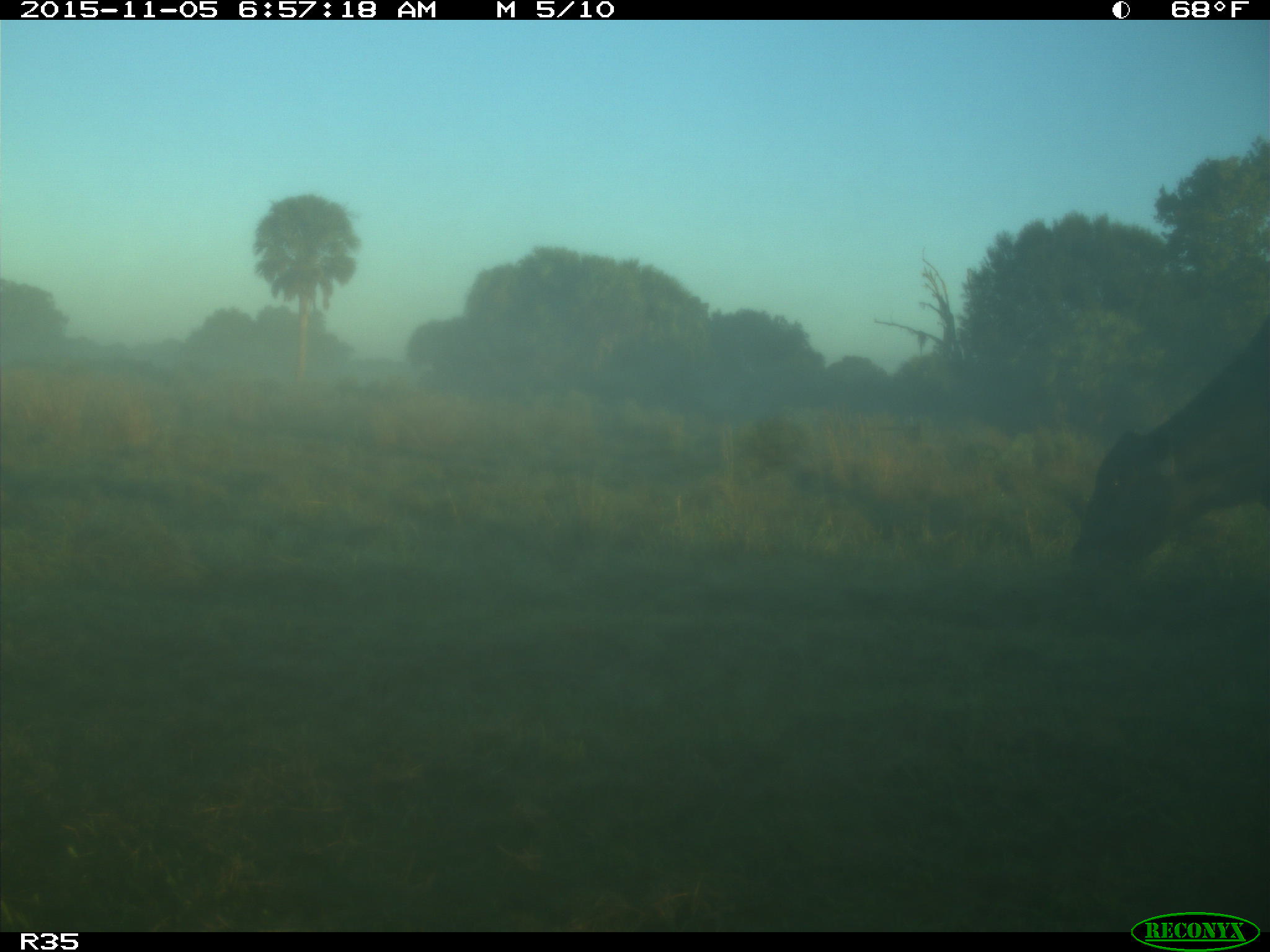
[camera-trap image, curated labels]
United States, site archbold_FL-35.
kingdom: Animalia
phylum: Chordata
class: Mammalia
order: Artiodactyla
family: Bovidae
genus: Bos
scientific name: Bos taurus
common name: domestic cow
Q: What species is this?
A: Bos taurus (domestic cow).